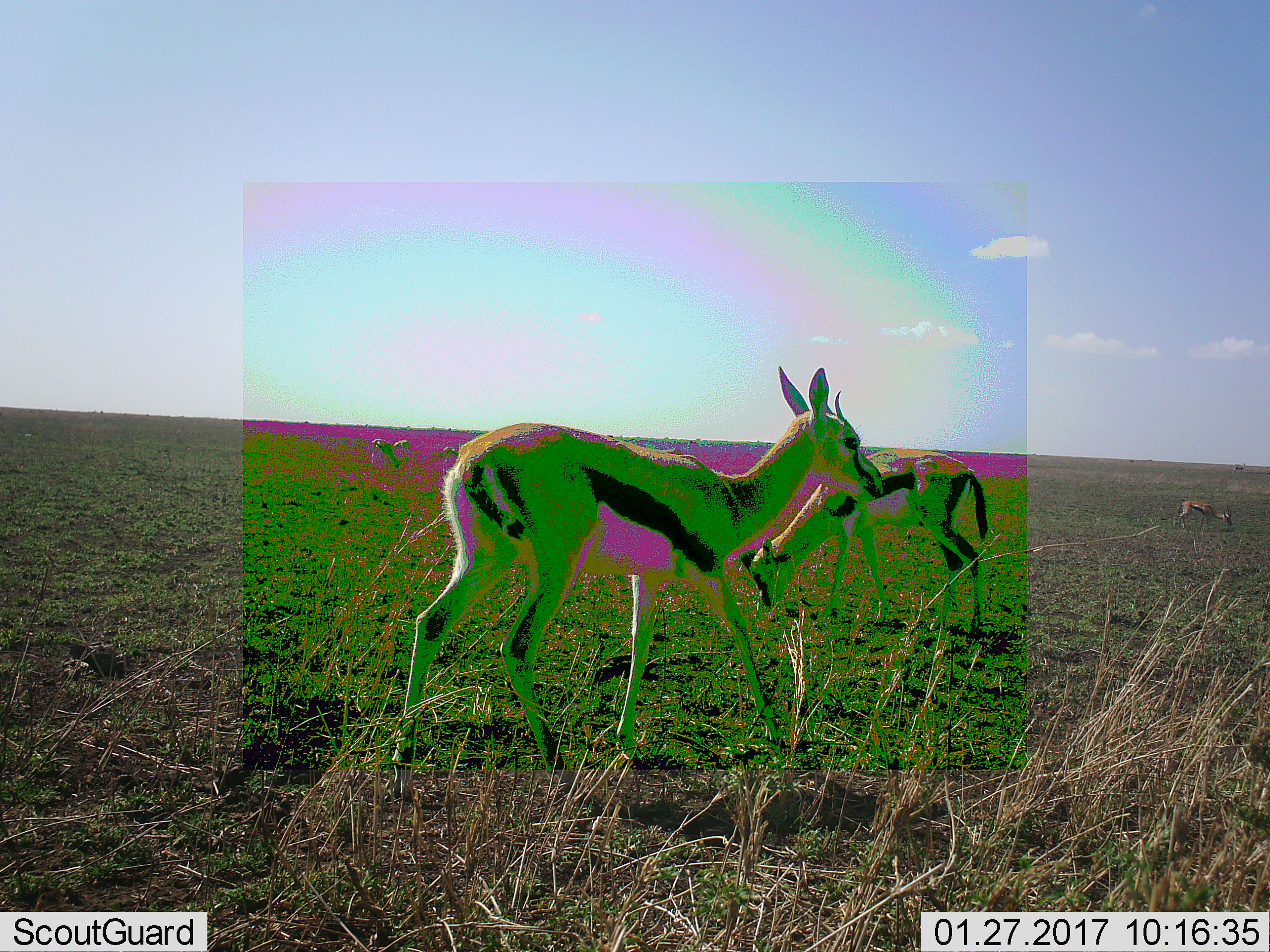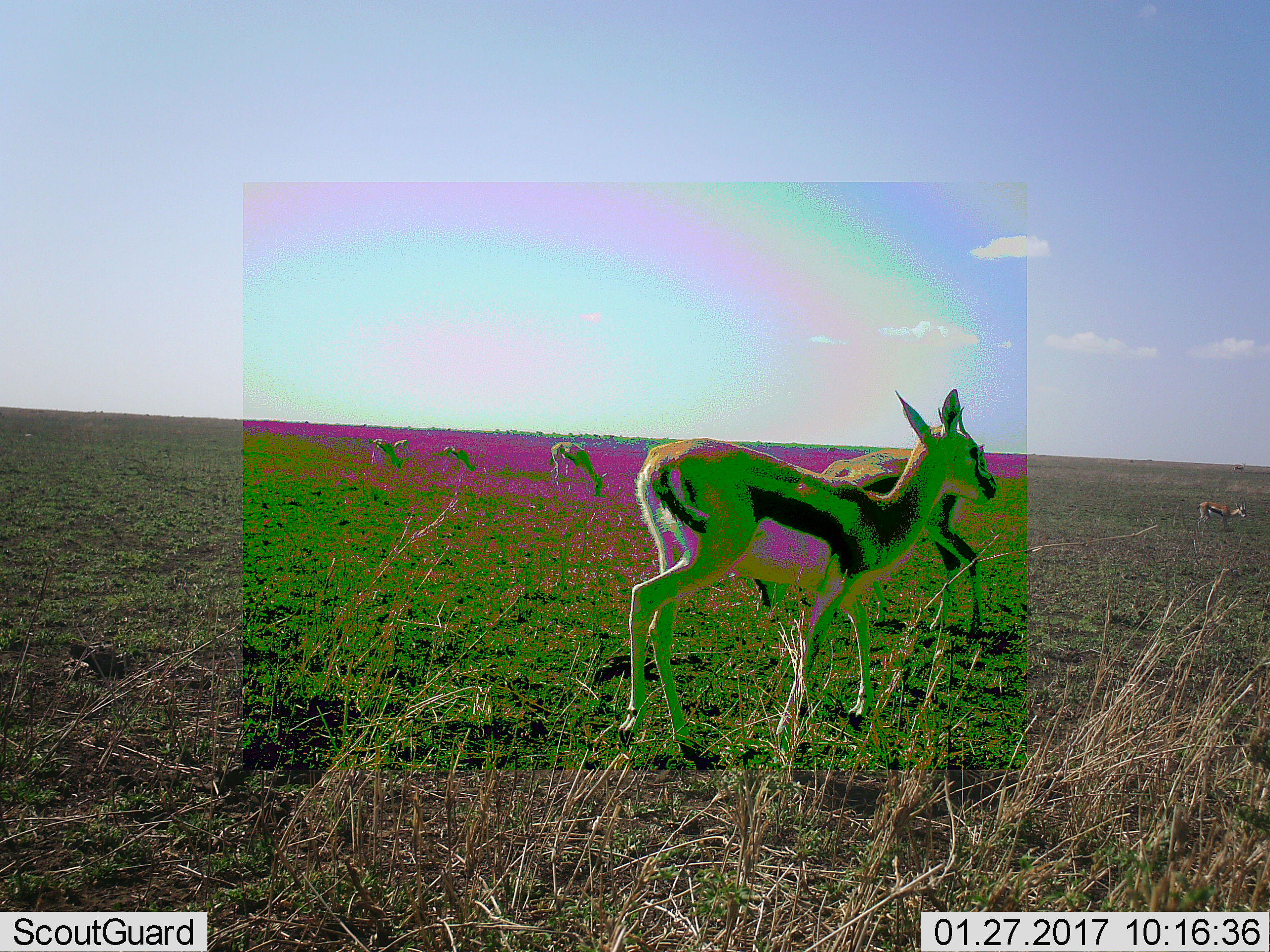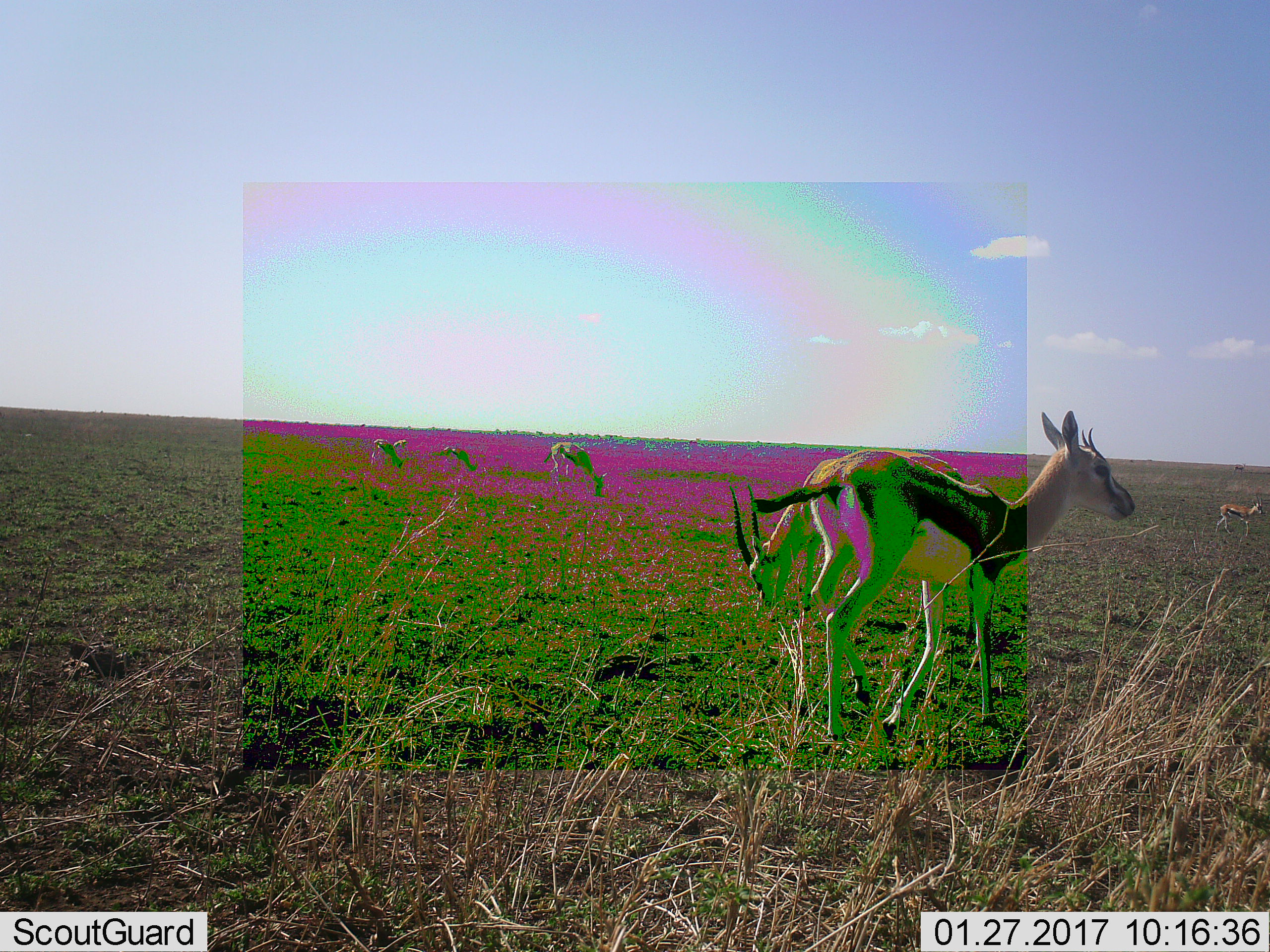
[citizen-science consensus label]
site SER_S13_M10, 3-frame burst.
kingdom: Animalia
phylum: Chordata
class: Mammalia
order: Artiodactyla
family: Bovidae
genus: Eudorcas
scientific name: Eudorcas thomsonii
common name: thomson's gazelle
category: gazellethomsons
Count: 6.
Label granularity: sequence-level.